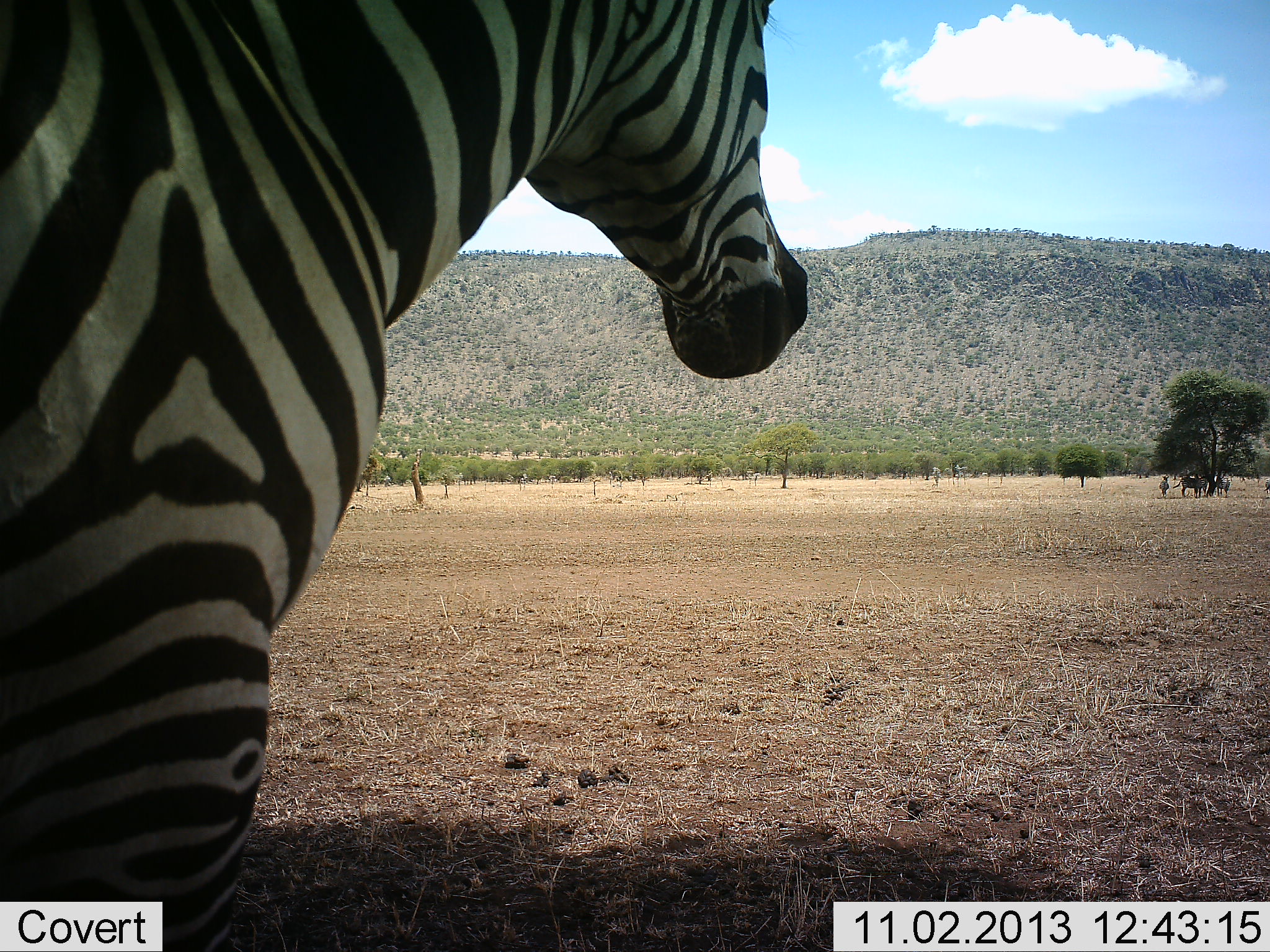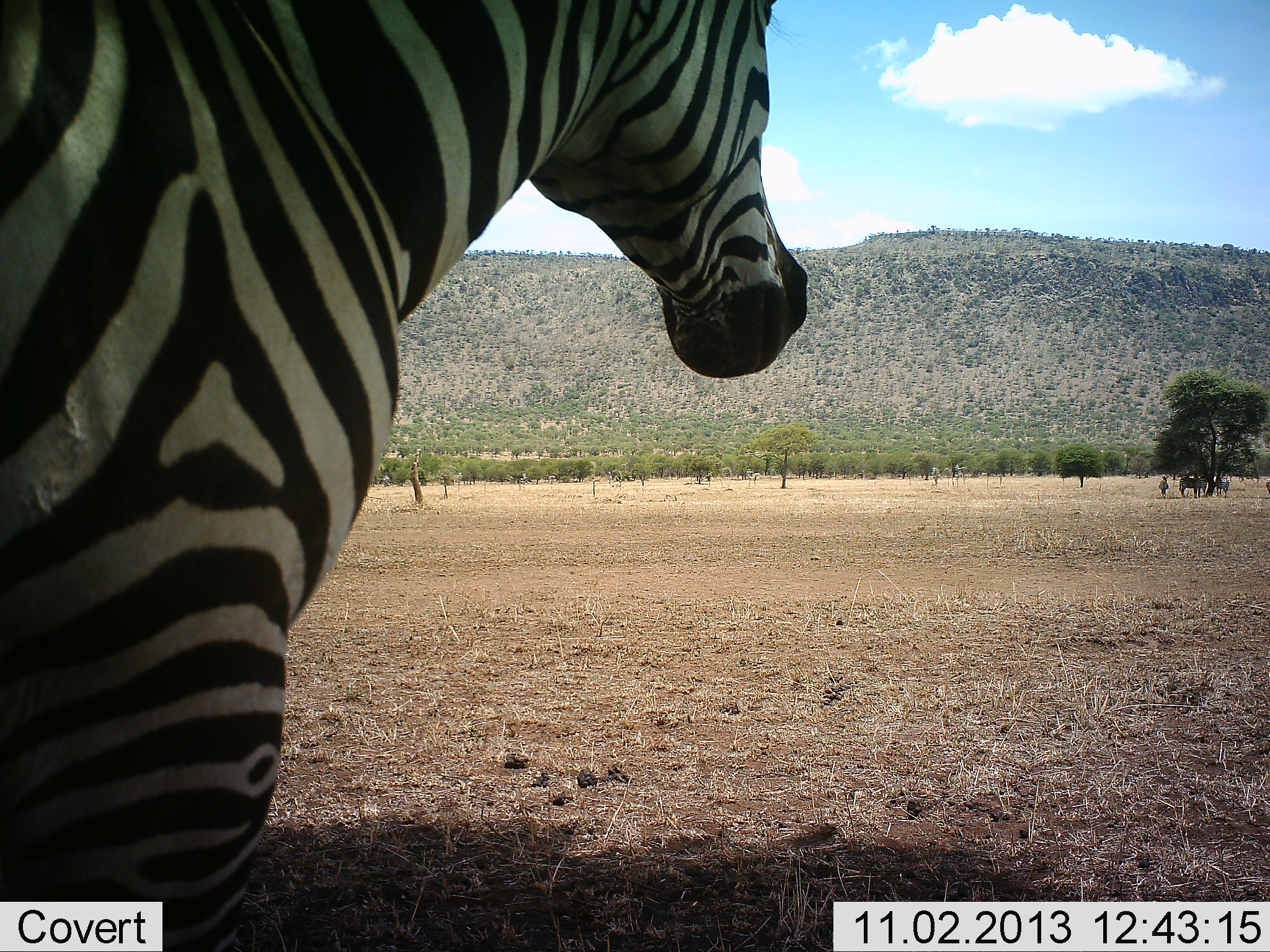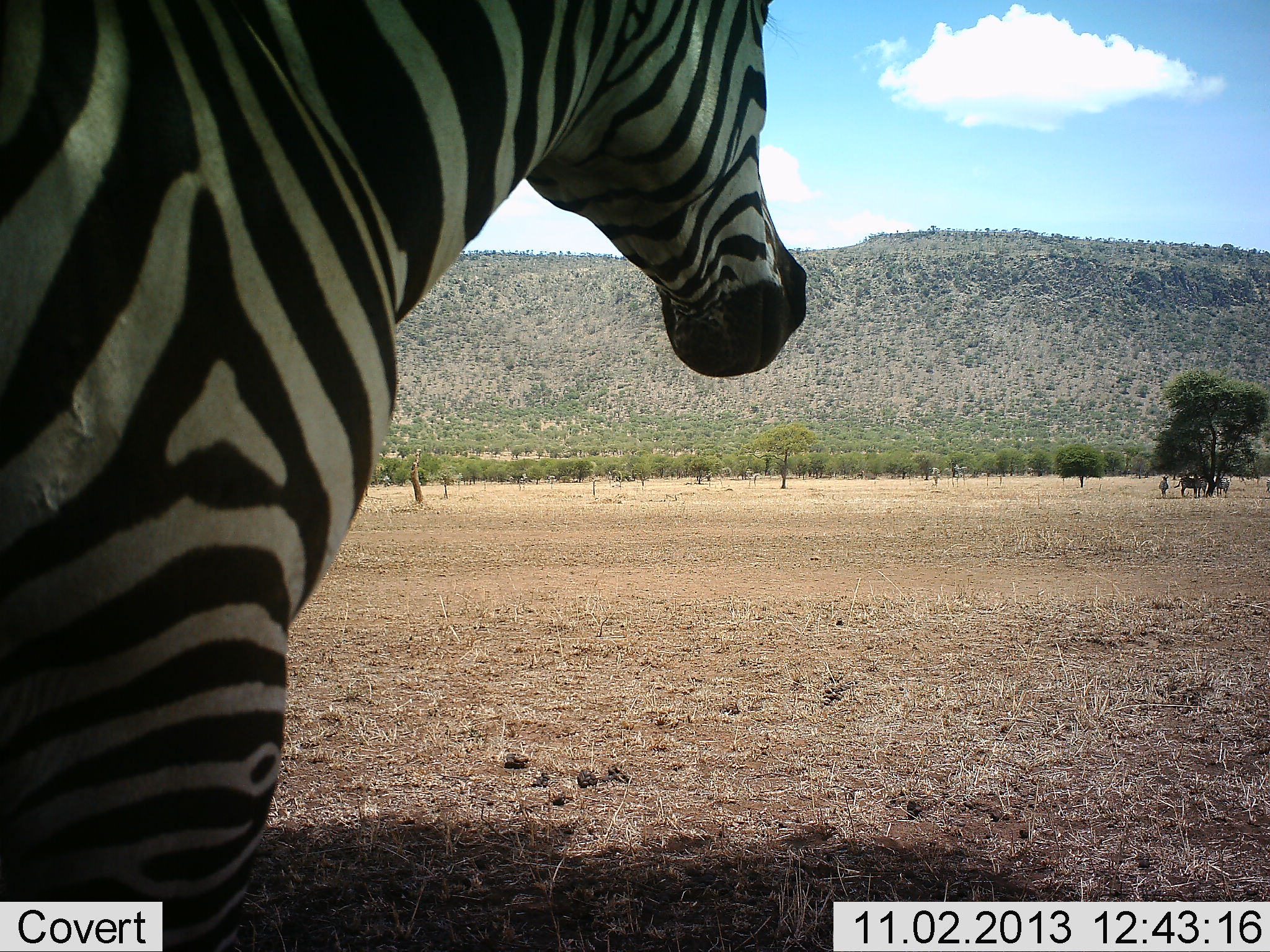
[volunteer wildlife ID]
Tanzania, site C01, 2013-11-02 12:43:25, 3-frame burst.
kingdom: Animalia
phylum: Chordata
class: Mammalia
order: Perissodactyla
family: Equidae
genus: Equus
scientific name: Equus quagga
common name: plains zebra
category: zebra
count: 3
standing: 90%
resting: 10%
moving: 0%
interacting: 10%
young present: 0%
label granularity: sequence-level